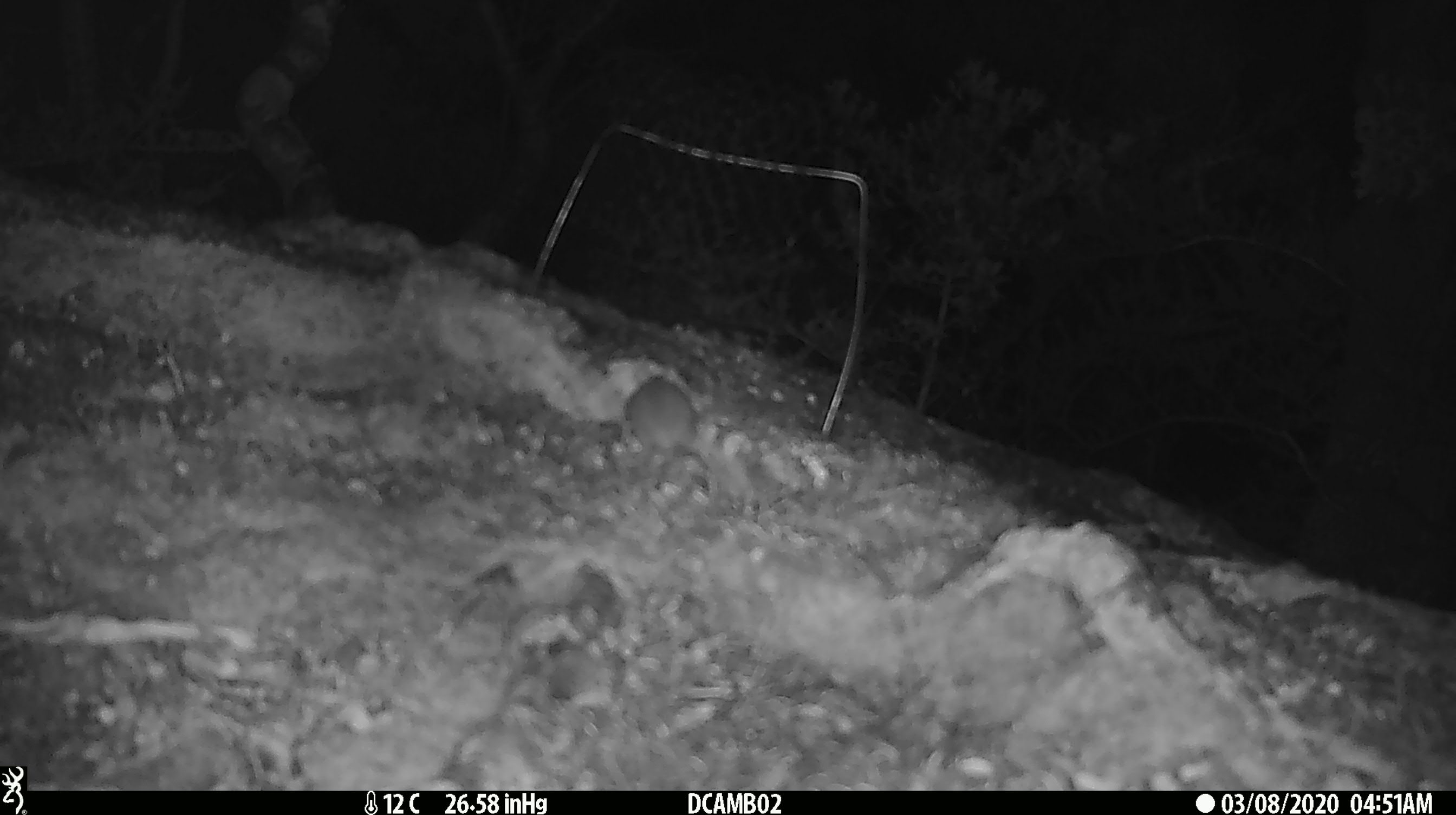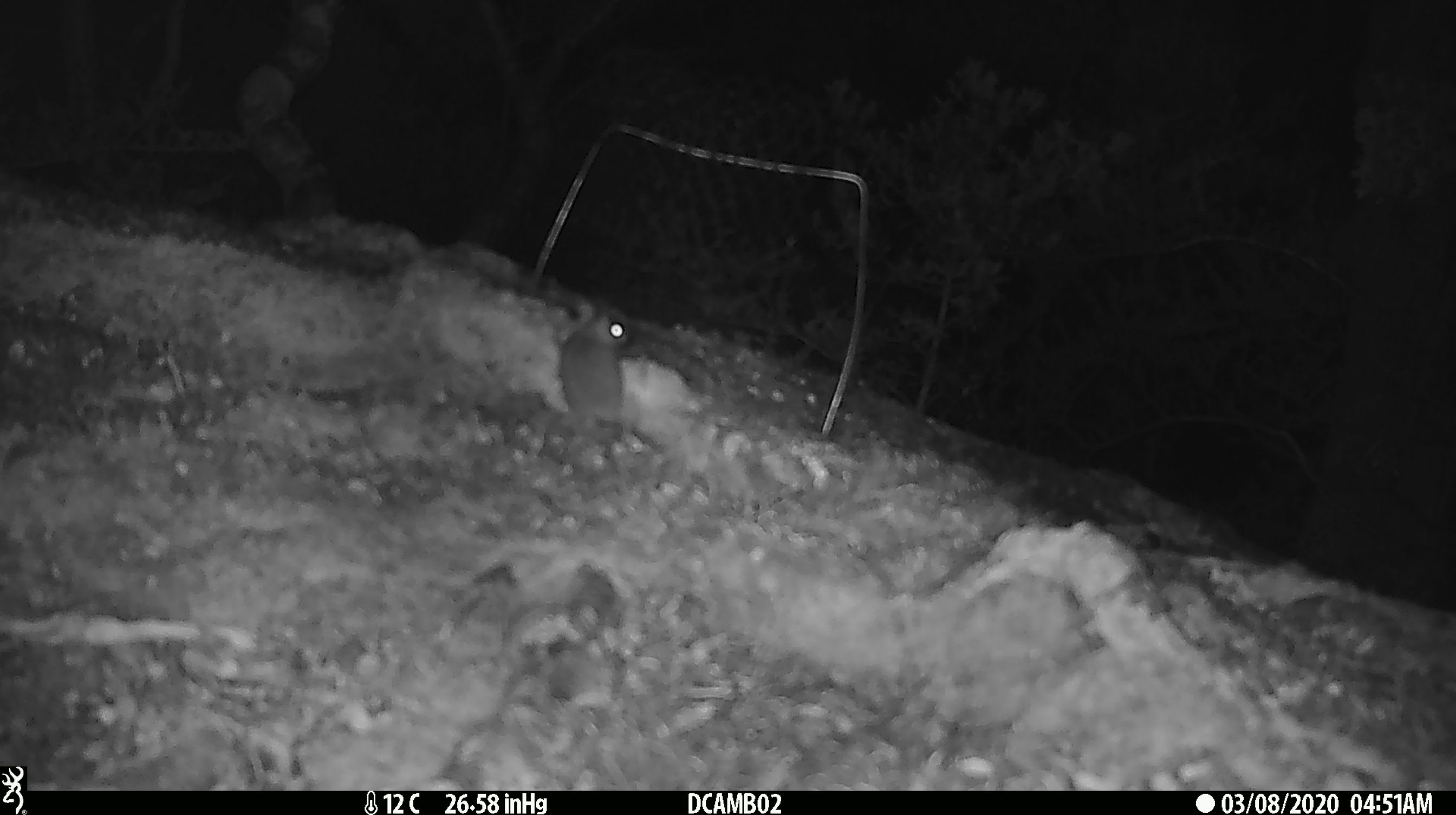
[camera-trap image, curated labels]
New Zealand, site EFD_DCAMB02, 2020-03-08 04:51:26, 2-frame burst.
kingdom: Animalia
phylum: Chordata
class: Mammalia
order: Rodentia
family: Muridae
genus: Mus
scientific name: Mus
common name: mouse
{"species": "mouse (Mus)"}